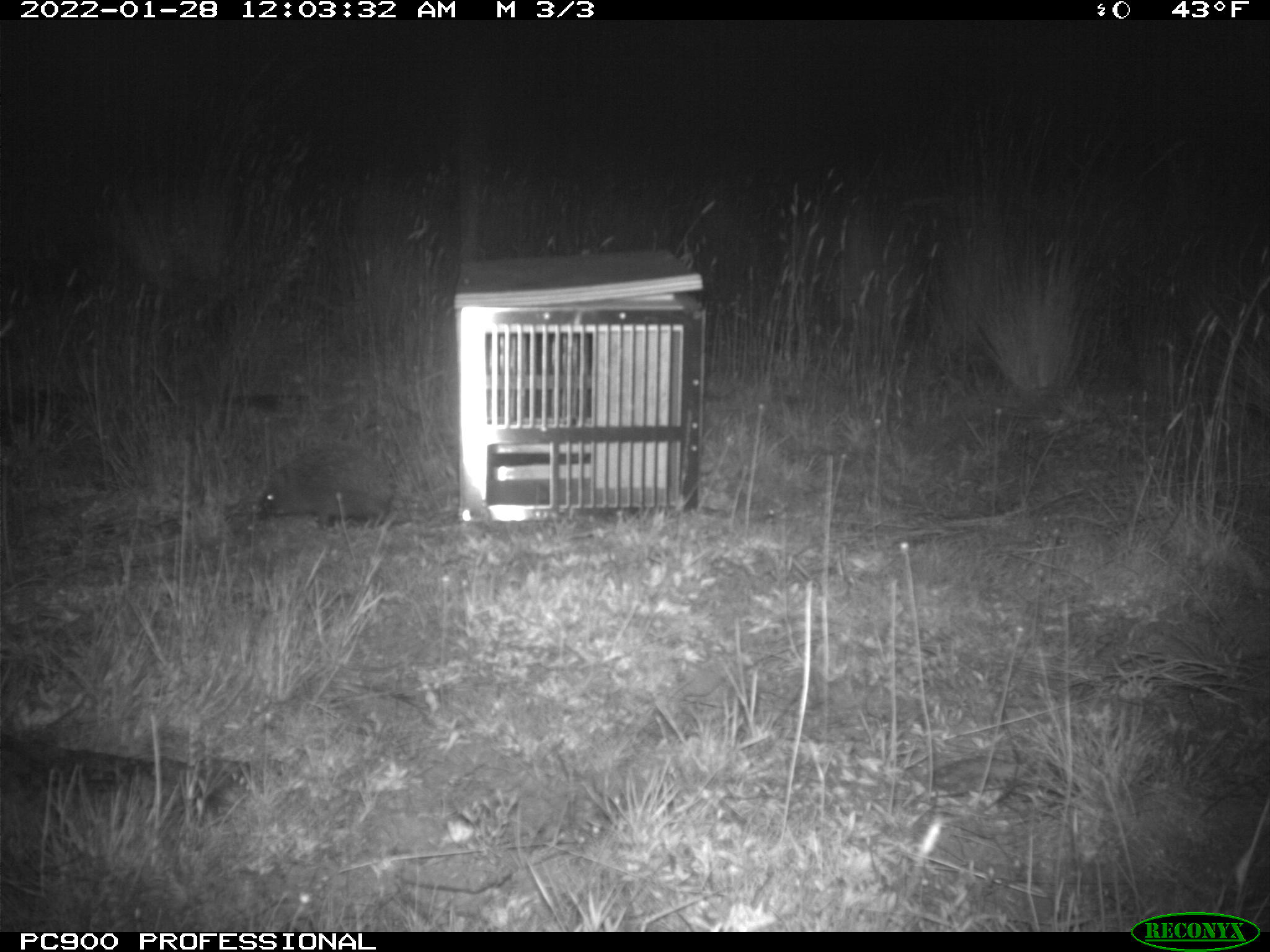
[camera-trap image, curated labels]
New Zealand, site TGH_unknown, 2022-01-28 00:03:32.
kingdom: Animalia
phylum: Chordata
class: Mammalia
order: Eulipotyphla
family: Erinaceidae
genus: Erinaceus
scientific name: Erinaceus europaeus europaeus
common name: european hedgehog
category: hedgehog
Hedgehog (european hedgehog) (Erinaceus europaeus europaeus).